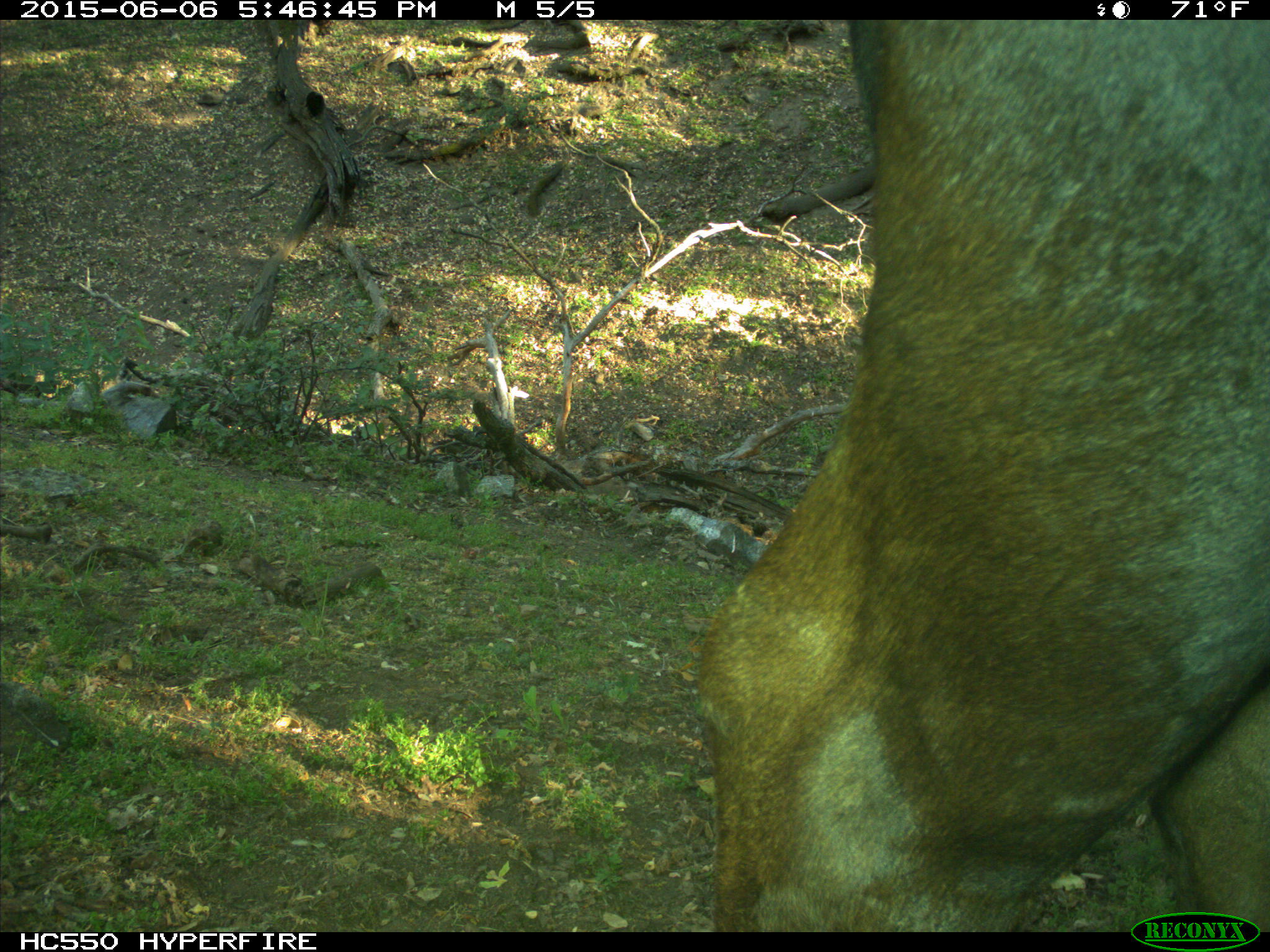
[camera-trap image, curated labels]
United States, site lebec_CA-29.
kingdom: Animalia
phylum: Chordata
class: Mammalia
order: Artiodactyla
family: Bovidae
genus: Bos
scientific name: Bos taurus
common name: domestic cow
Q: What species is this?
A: Bos taurus (domestic cow).